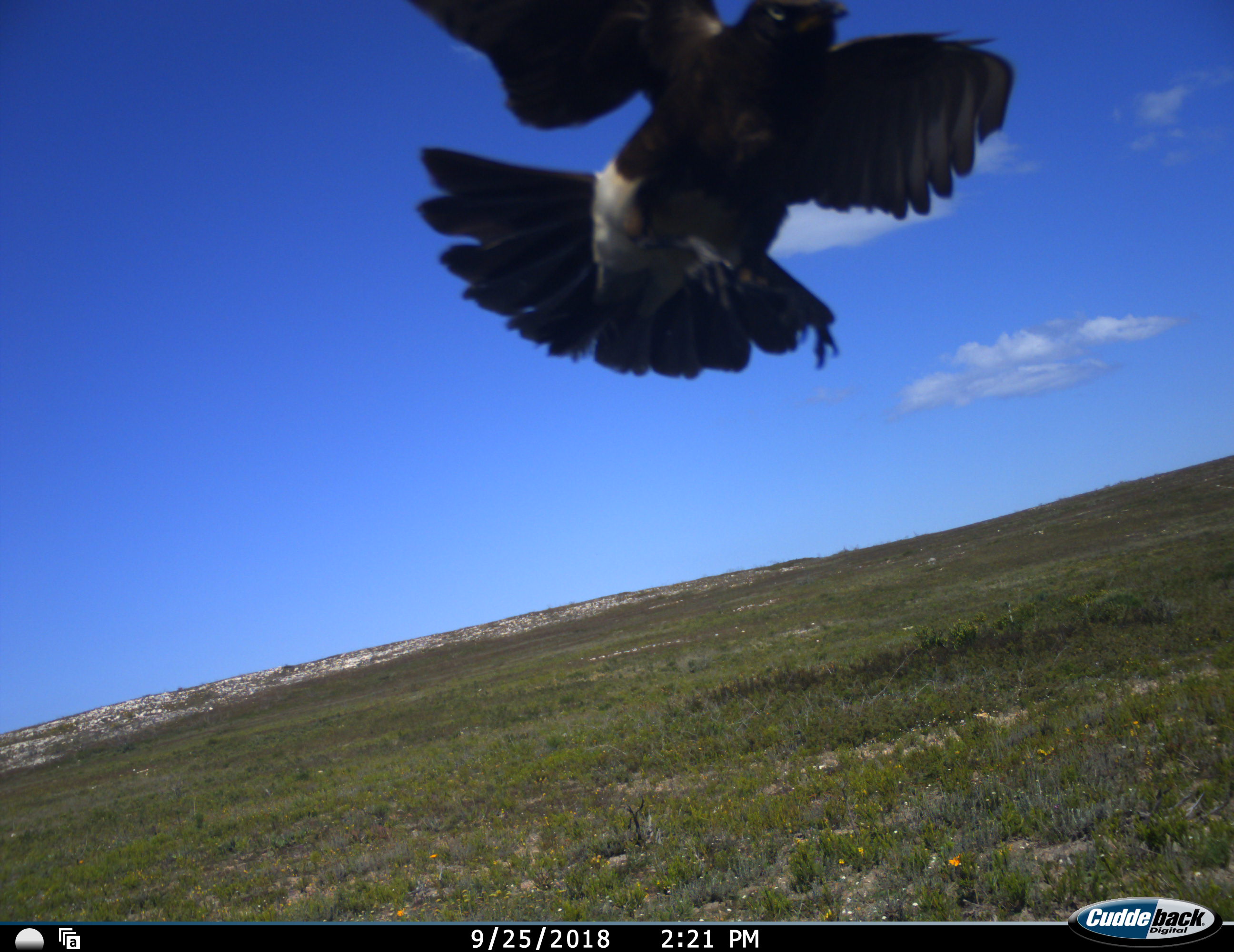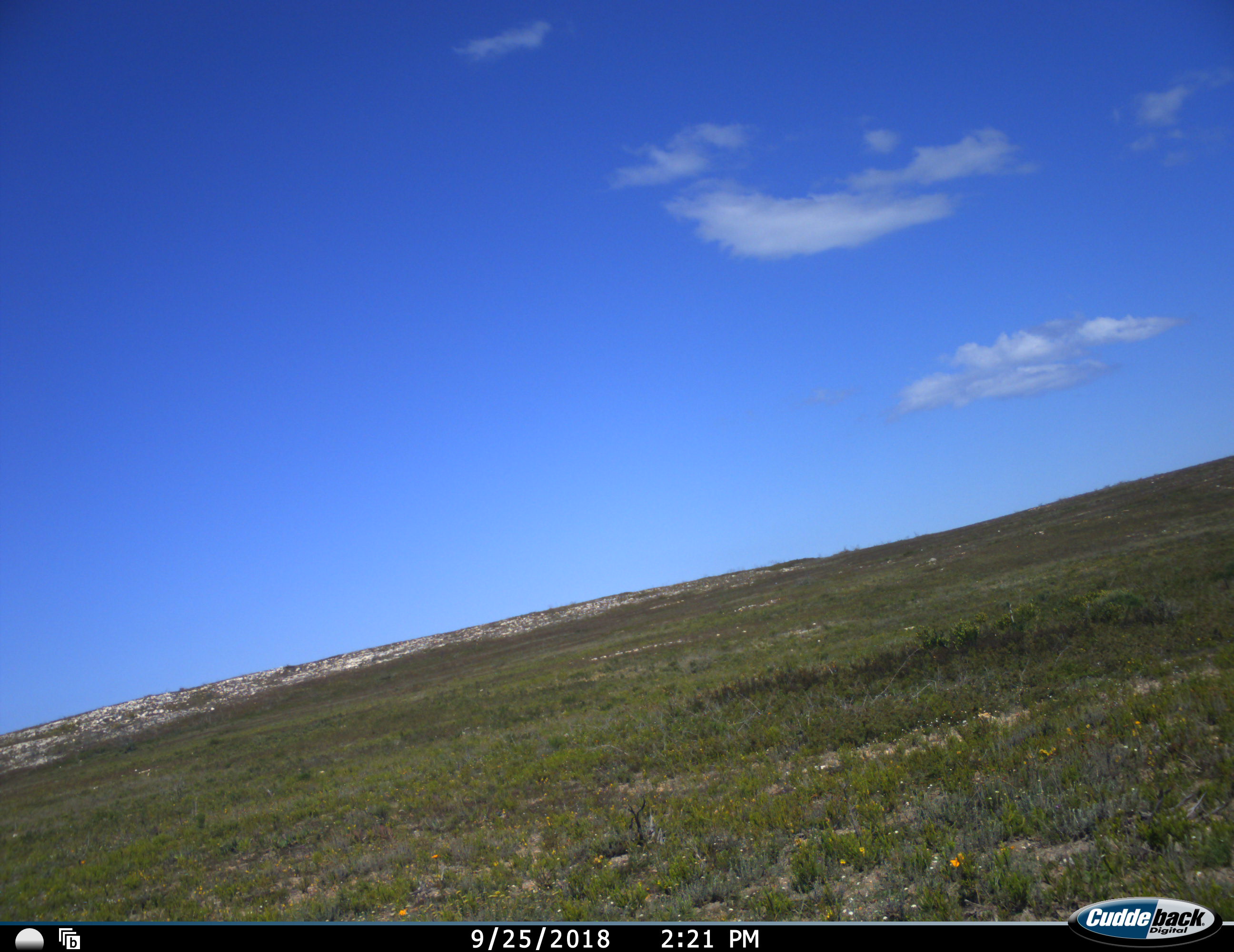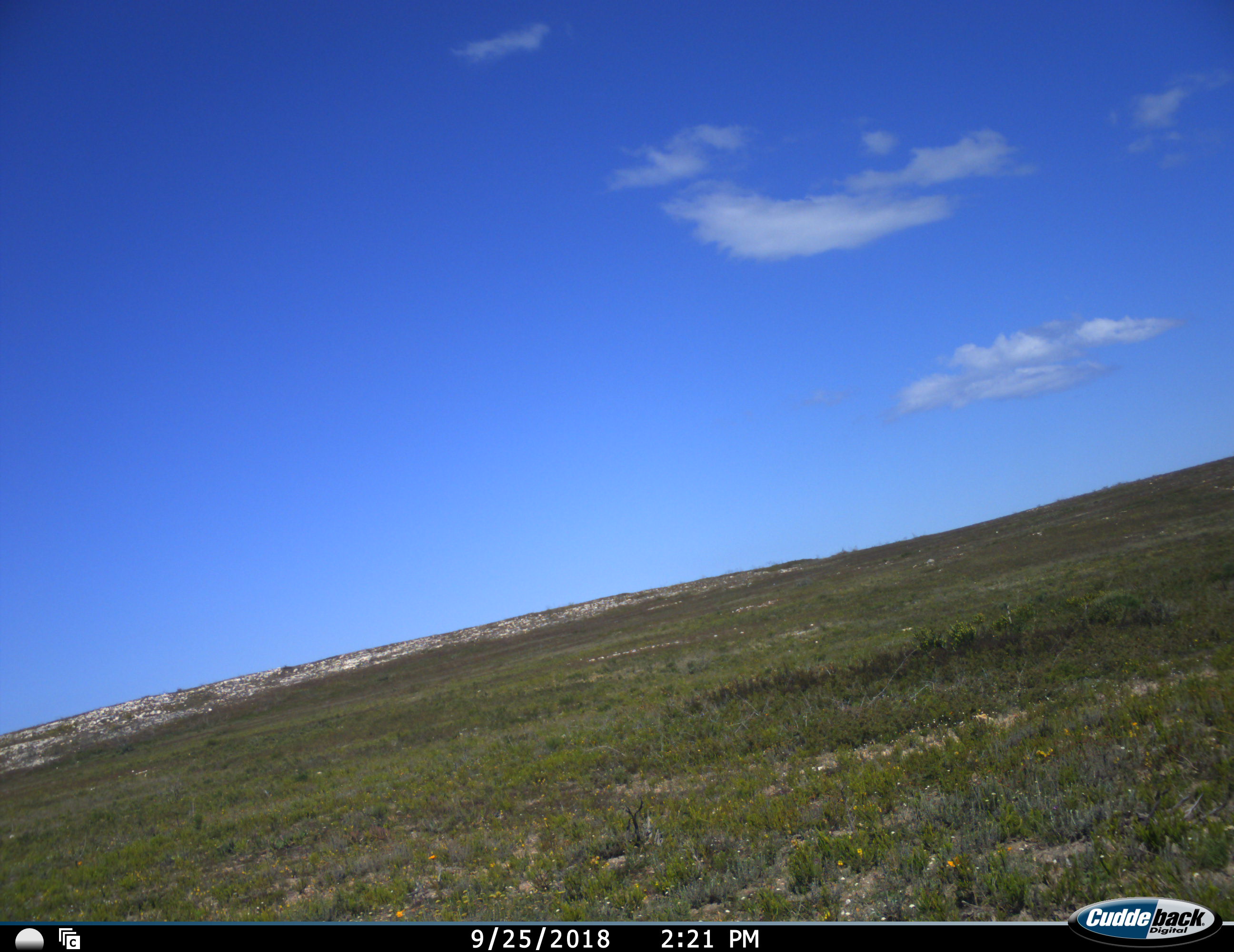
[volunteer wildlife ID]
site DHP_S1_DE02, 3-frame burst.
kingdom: Animalia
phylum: Chordata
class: Aves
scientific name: Aves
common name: bird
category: birdother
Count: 1.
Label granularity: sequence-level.